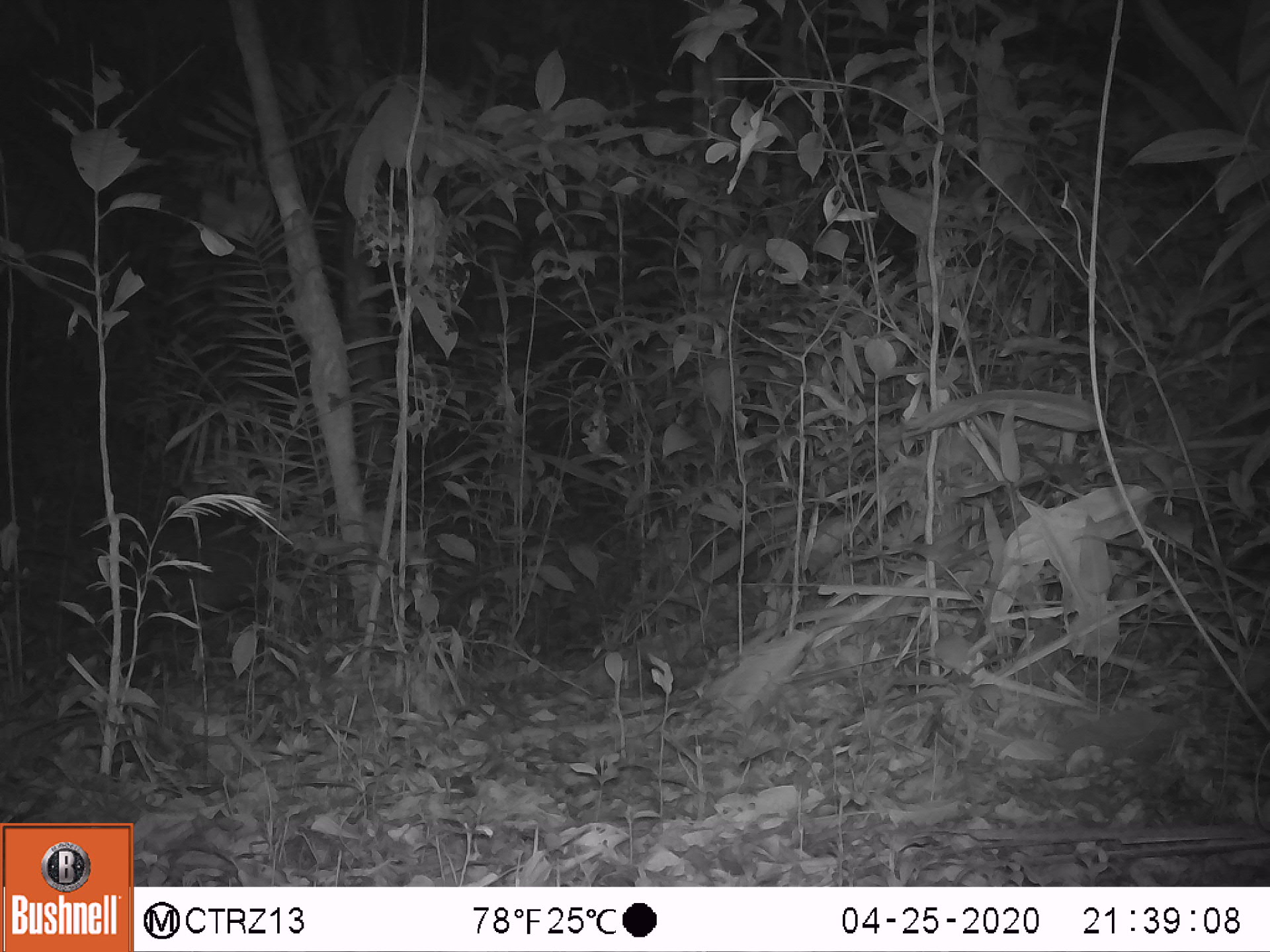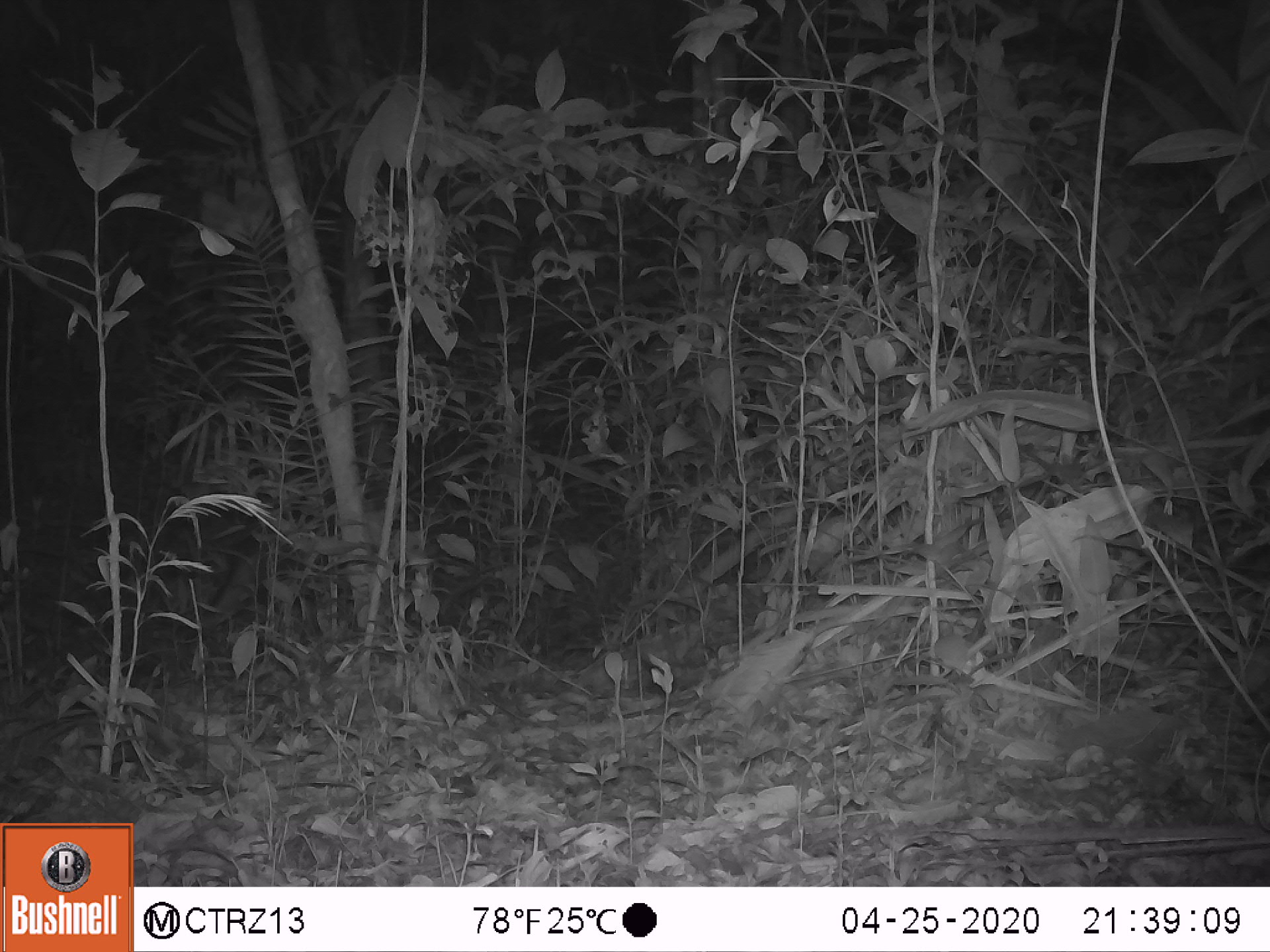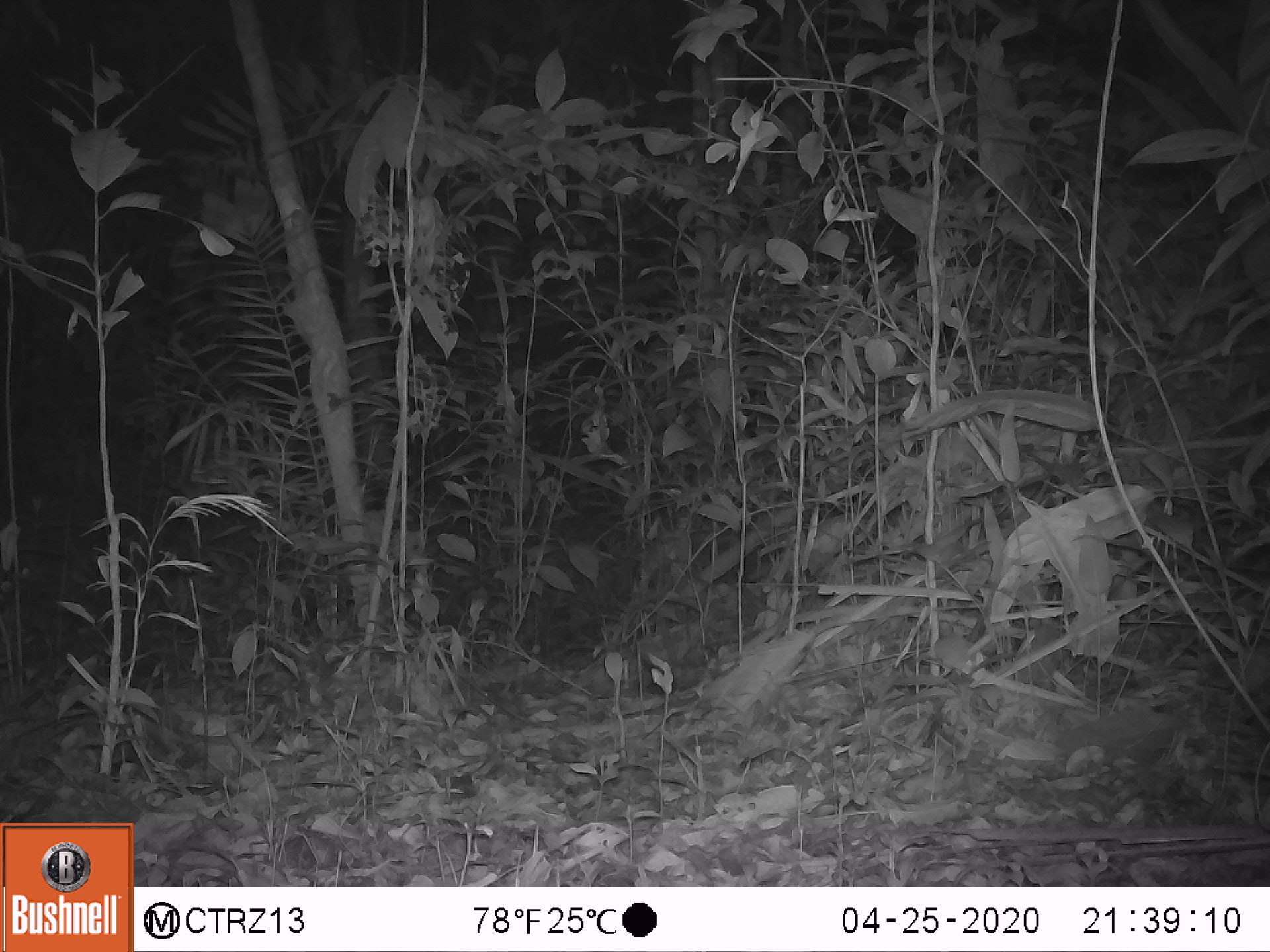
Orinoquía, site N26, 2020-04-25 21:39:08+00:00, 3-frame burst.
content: unidentified animal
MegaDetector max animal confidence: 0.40